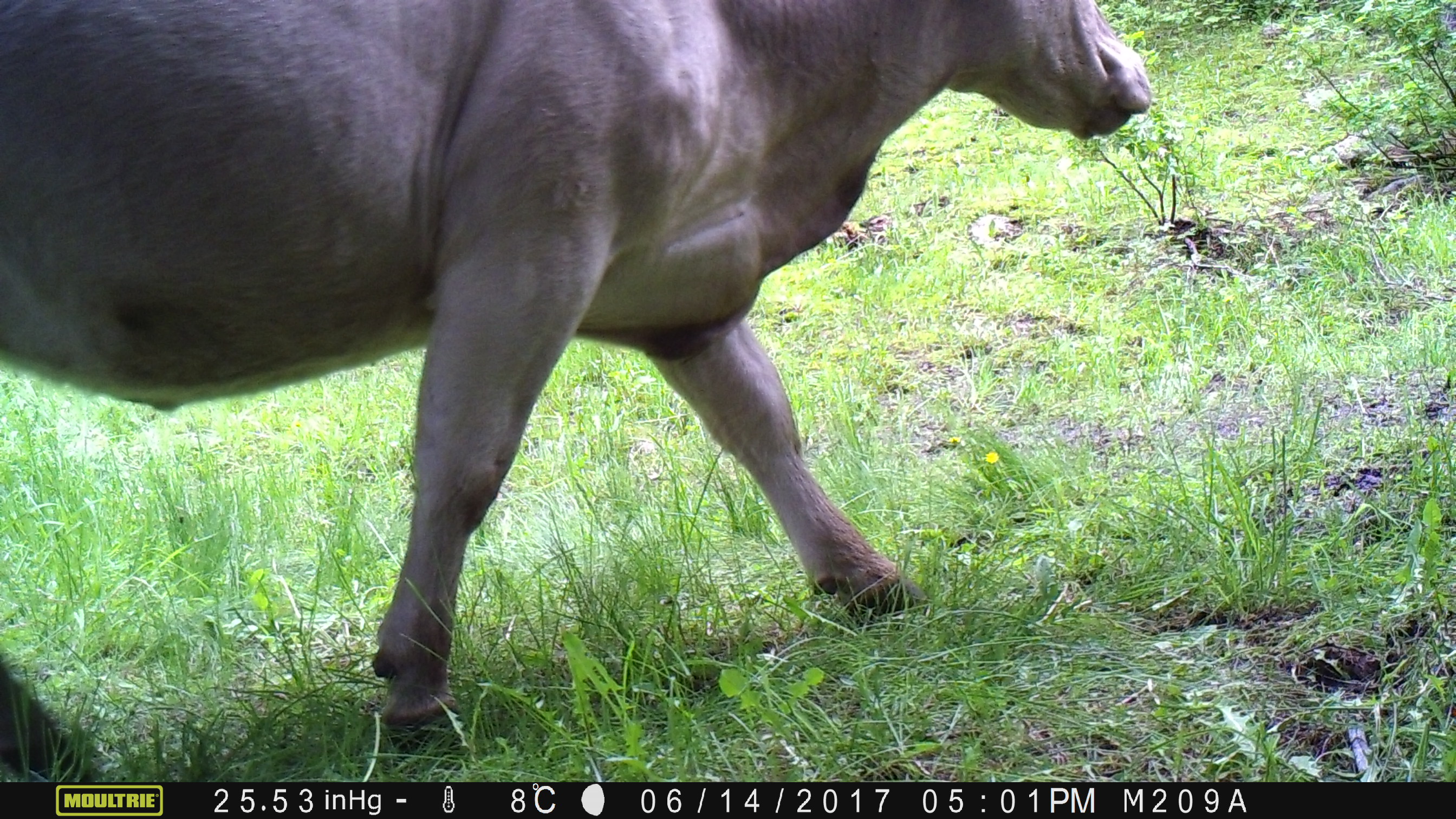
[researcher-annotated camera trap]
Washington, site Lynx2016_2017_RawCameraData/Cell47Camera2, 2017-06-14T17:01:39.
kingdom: Animalia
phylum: Chordata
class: Mammalia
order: Artiodactyla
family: Bovidae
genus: Bos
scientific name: Bos taurus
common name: domestic cattle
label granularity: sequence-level